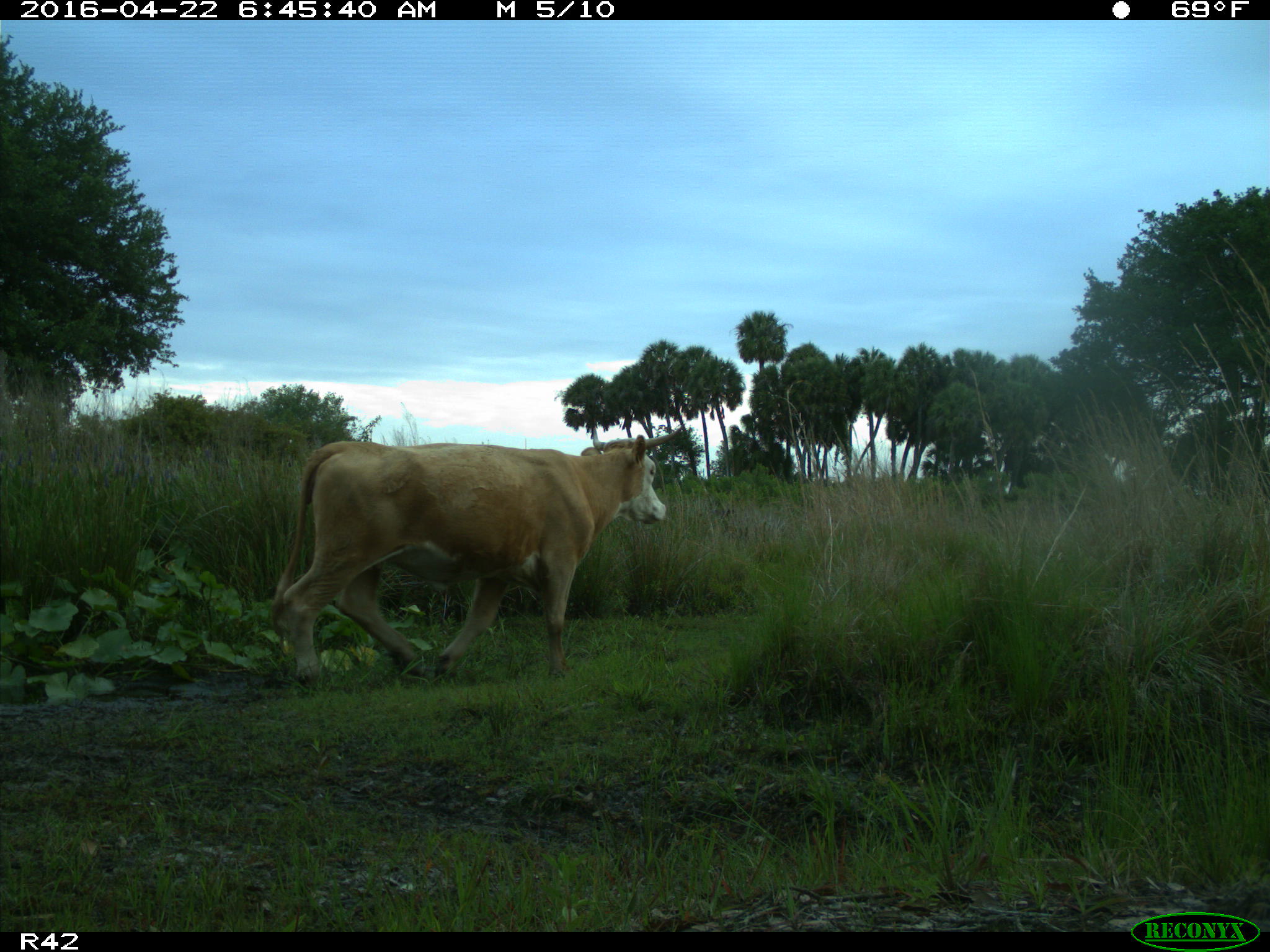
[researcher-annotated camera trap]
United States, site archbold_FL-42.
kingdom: Animalia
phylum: Chordata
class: Mammalia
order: Artiodactyla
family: Bovidae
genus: Bos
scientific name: Bos taurus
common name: domestic cow